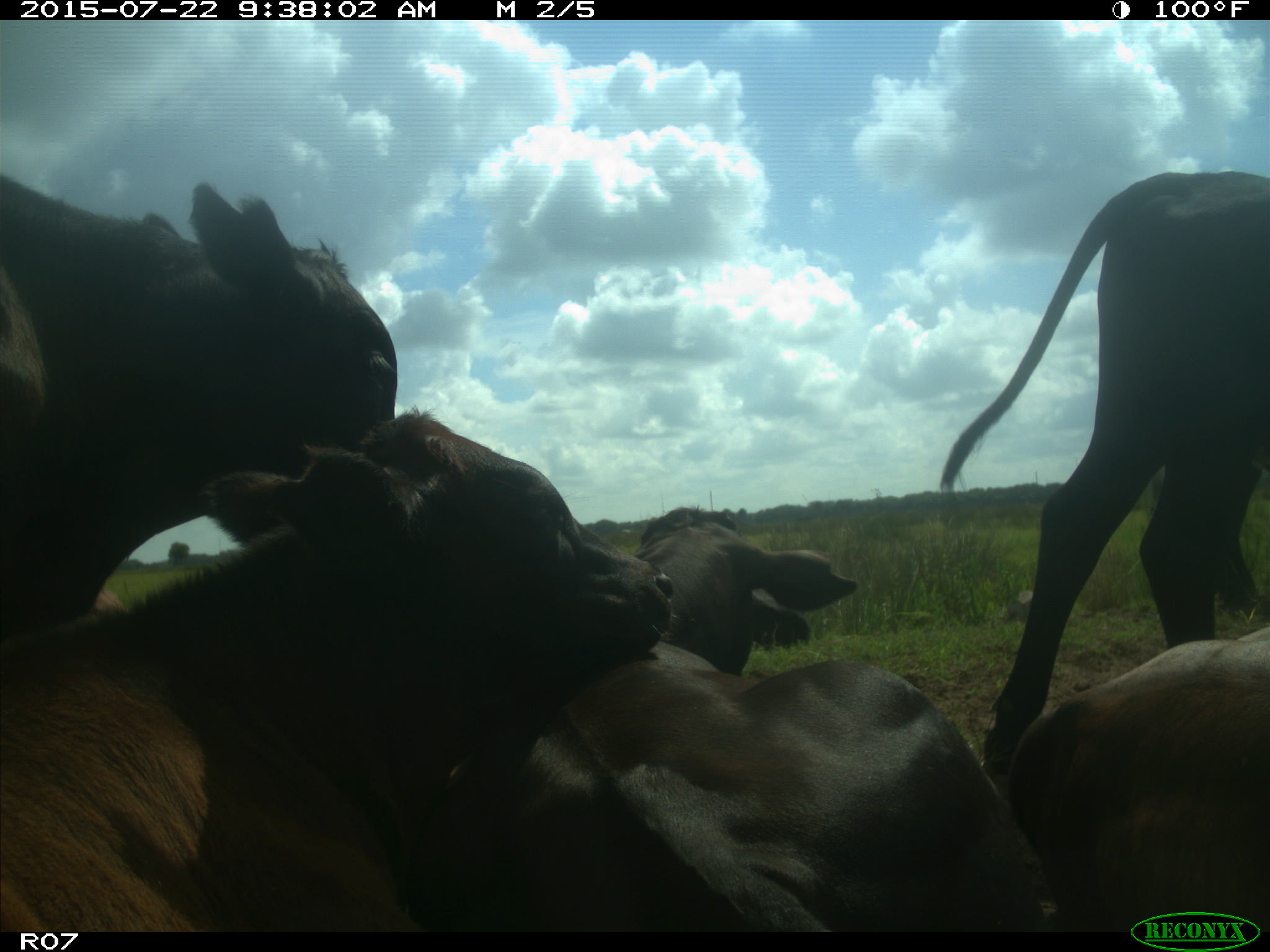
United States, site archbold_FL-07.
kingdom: Animalia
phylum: Chordata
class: Mammalia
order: Artiodactyla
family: Bovidae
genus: Bos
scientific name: Bos taurus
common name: domestic cow